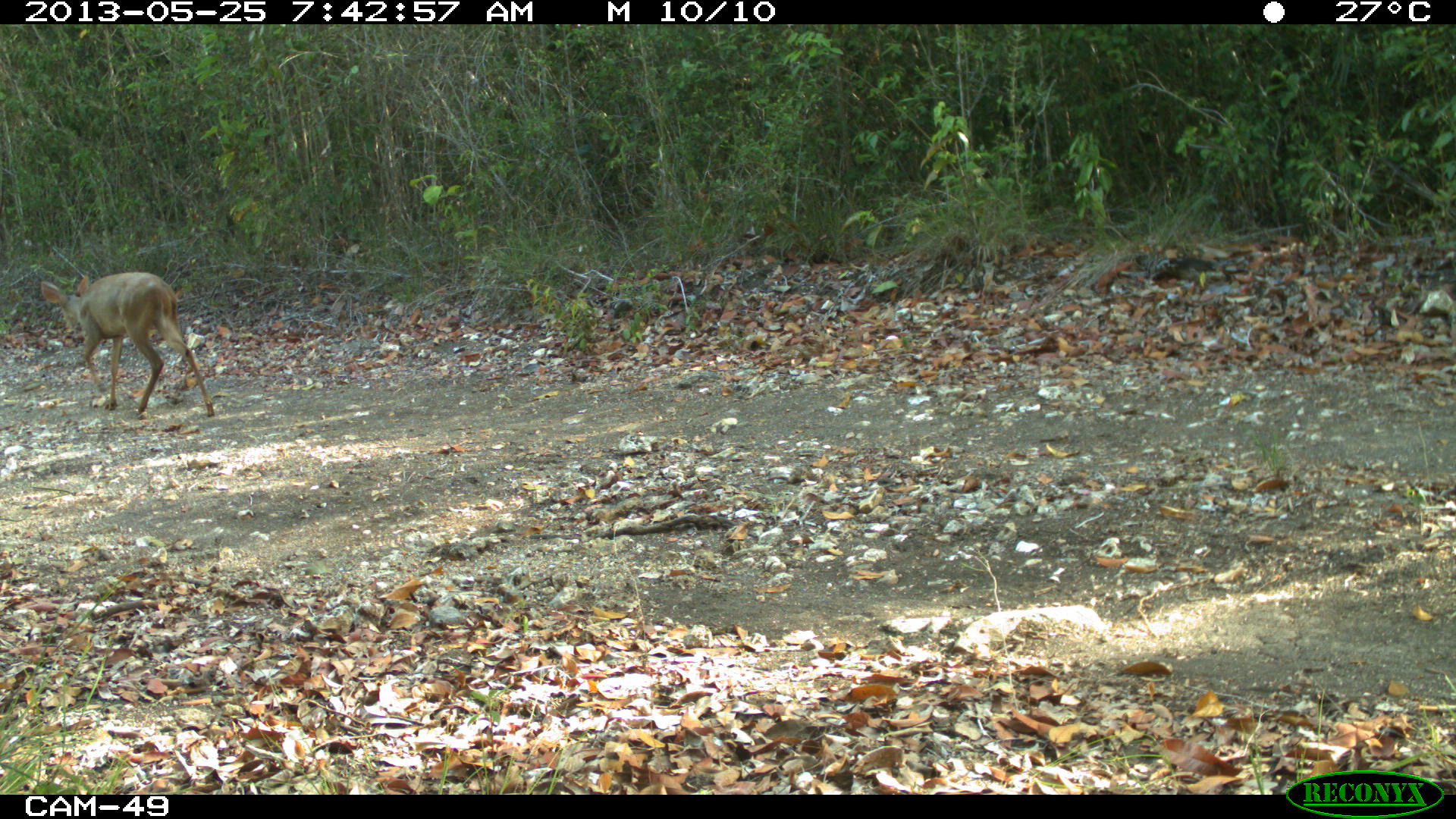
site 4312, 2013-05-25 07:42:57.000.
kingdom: Animalia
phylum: Chordata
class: Mammalia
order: Artiodactyla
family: Cervidae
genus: Odocoileus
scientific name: Odocoileus virginianus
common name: white-tailed deer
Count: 1.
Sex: female.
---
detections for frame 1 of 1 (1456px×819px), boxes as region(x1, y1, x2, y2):
odocoileus virginianus: region(40, 270, 214, 417)